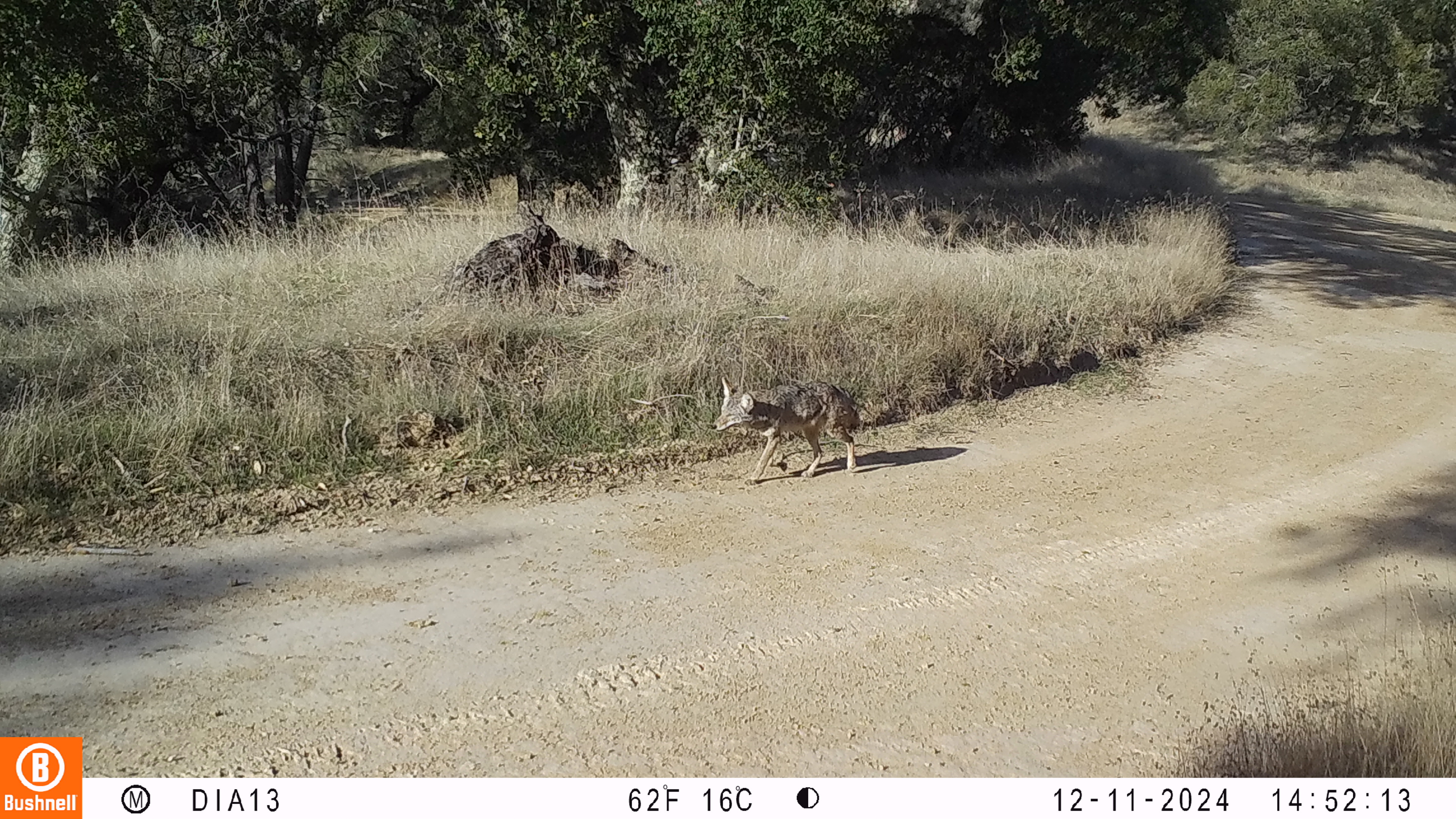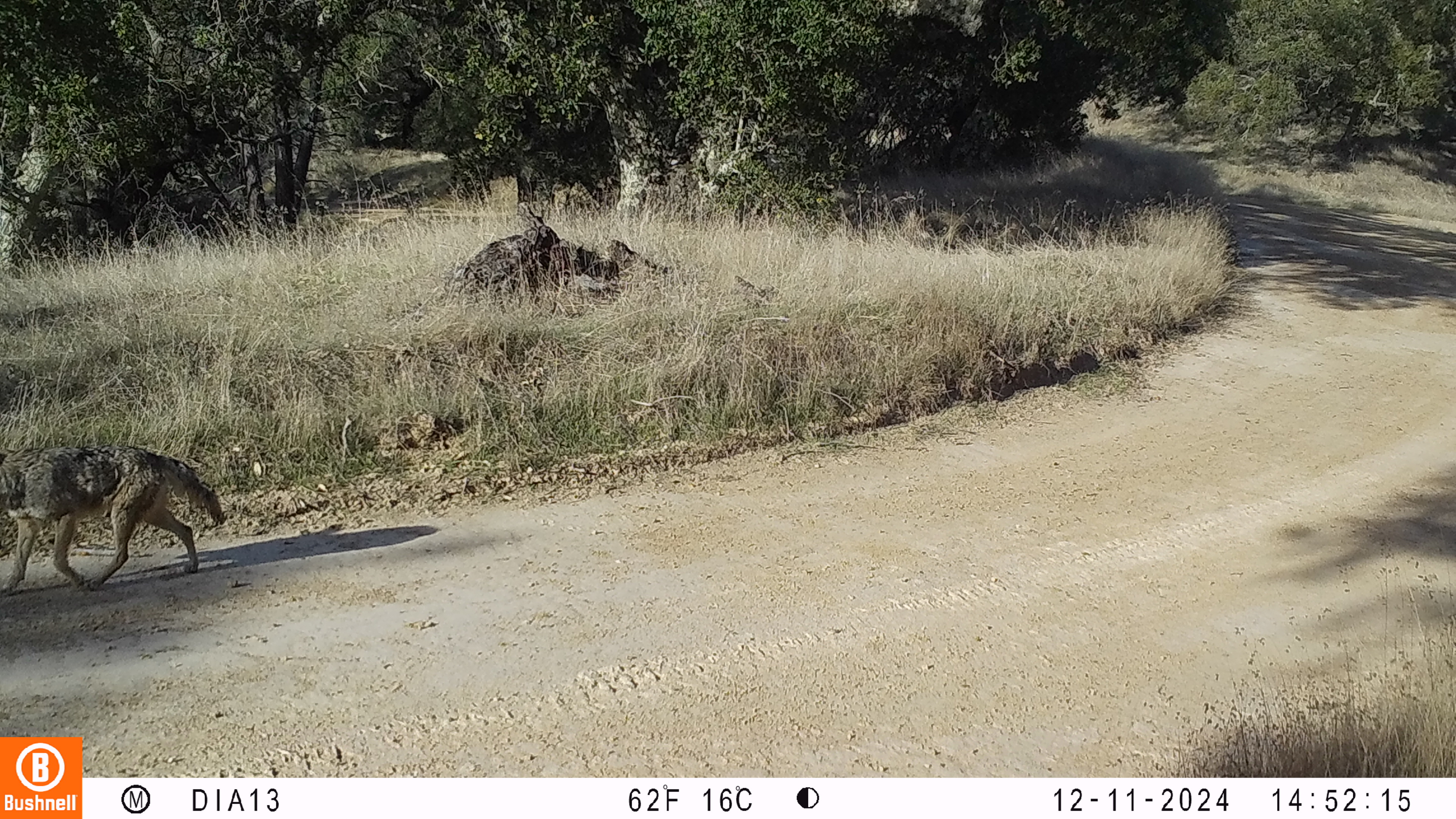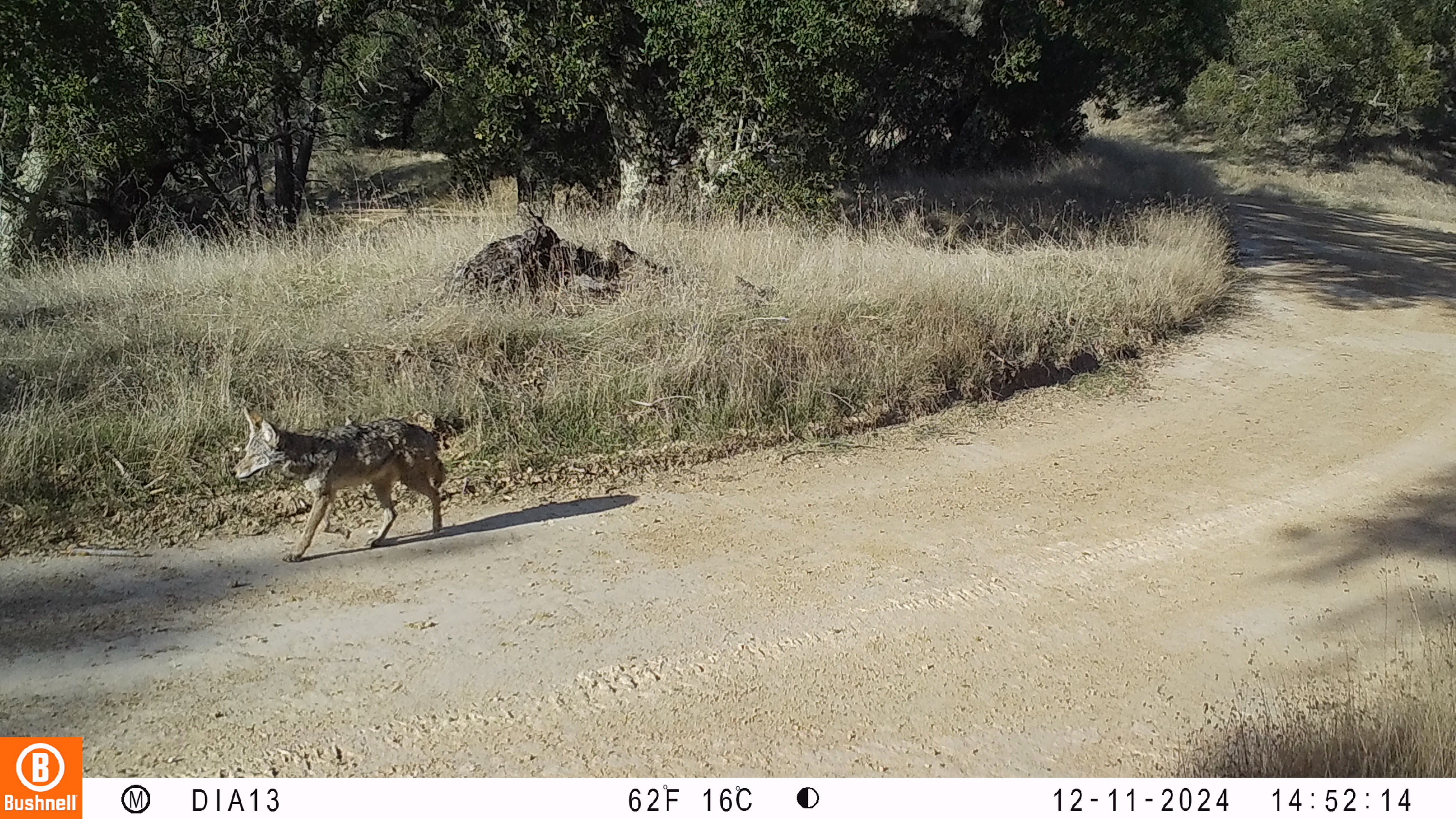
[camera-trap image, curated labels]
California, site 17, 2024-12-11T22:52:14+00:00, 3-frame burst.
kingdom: Animalia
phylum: Chordata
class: Mammalia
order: Carnivora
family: Canidae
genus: Canis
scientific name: Canis latrans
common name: coyote